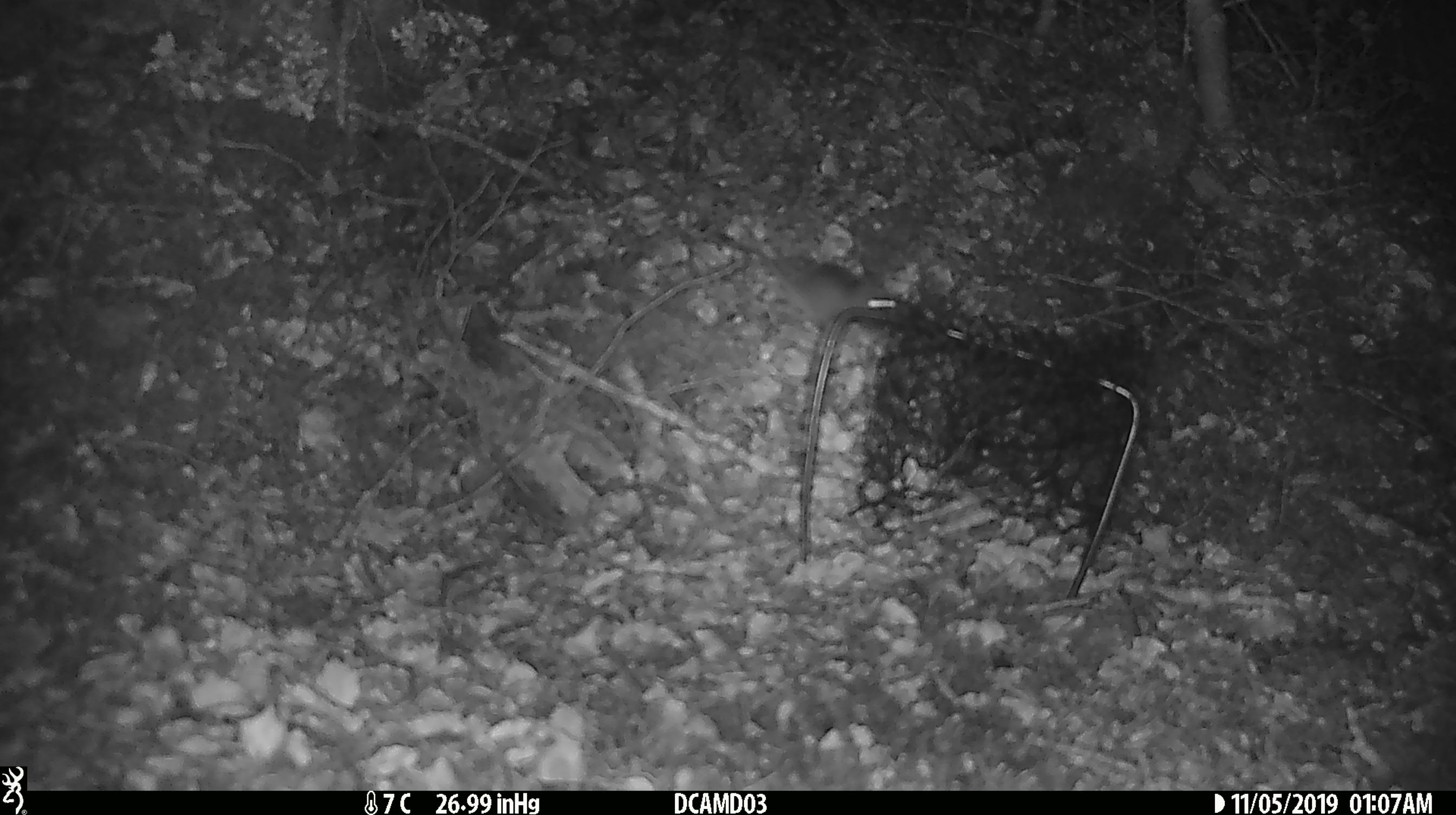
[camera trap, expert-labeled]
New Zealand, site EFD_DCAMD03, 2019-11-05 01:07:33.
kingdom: Animalia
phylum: Chordata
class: Mammalia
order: Rodentia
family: Muridae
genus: Mus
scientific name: Mus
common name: mouse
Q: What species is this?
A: Mouse (Mus).